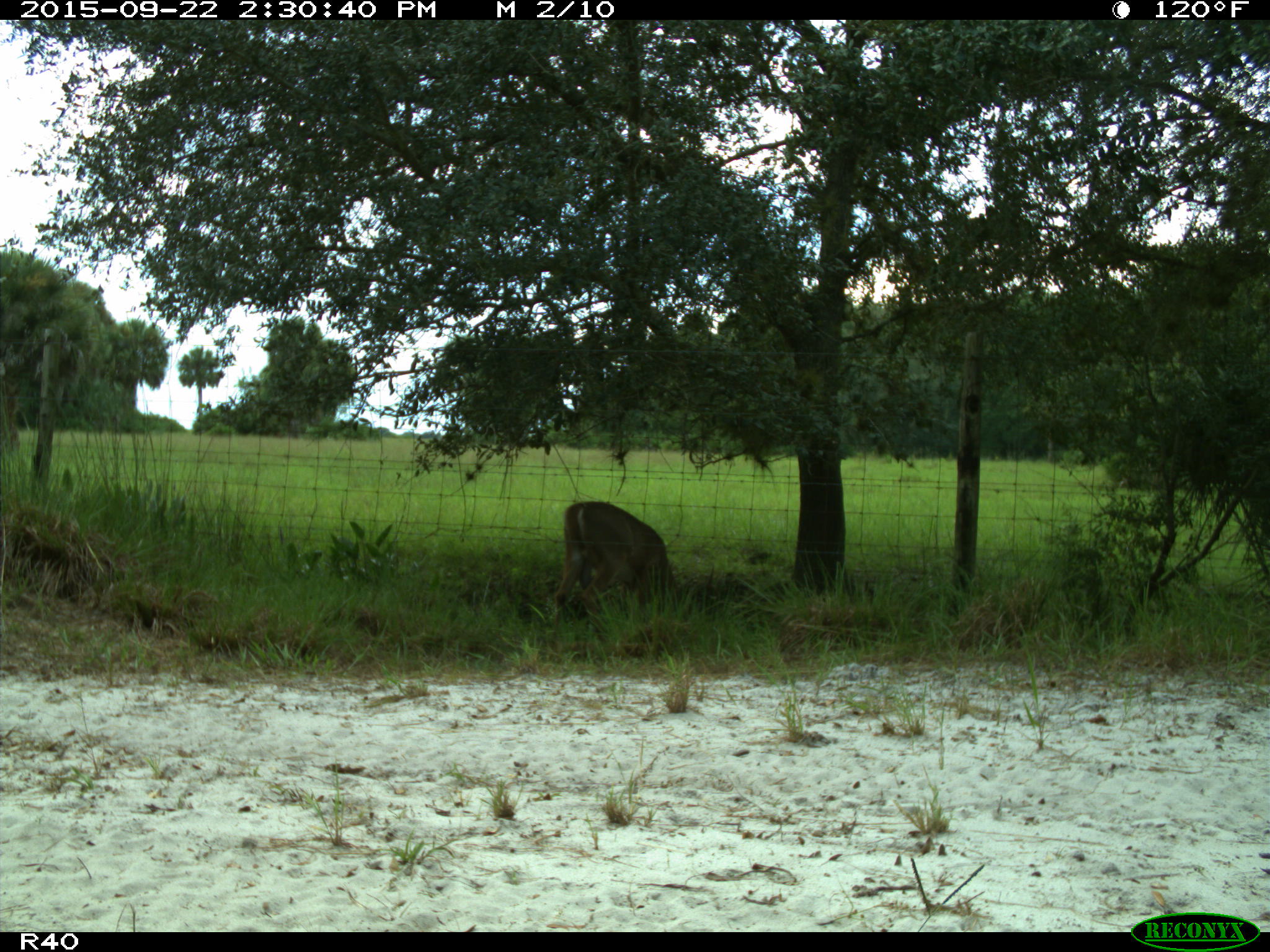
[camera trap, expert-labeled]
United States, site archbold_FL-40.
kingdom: Animalia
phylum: Chordata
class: Mammalia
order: Artiodactyla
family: Cervidae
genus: Odocoileus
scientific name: Odocoileus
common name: deer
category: unidentified deer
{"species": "unidentified deer (deer) (Odocoileus)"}